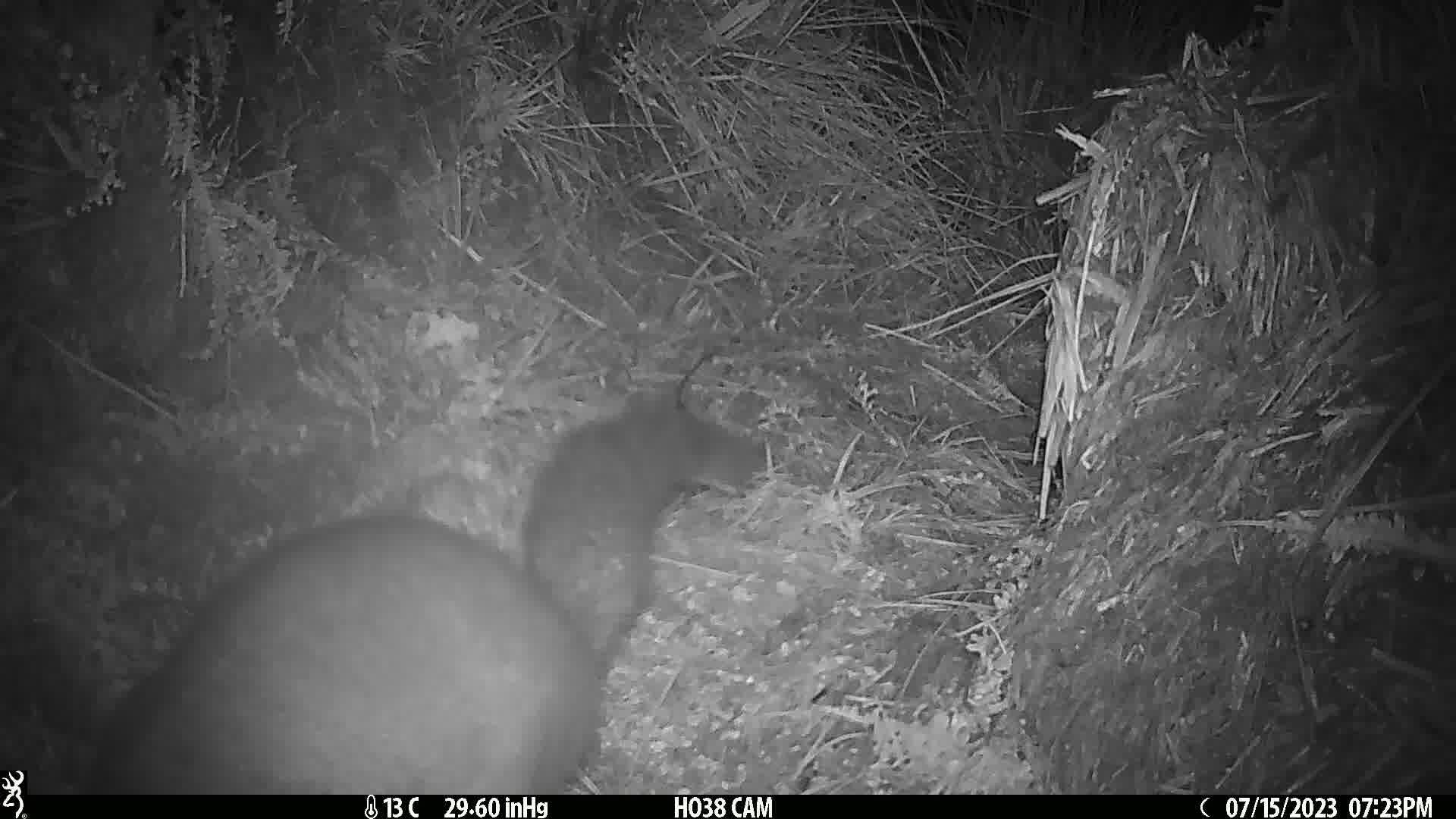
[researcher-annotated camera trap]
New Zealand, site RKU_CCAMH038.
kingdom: Animalia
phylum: Chordata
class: Mammalia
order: Diprotodontia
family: Phalangeridae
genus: Trichosurus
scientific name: Trichosurus vulpecula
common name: common brushtail possum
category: possum